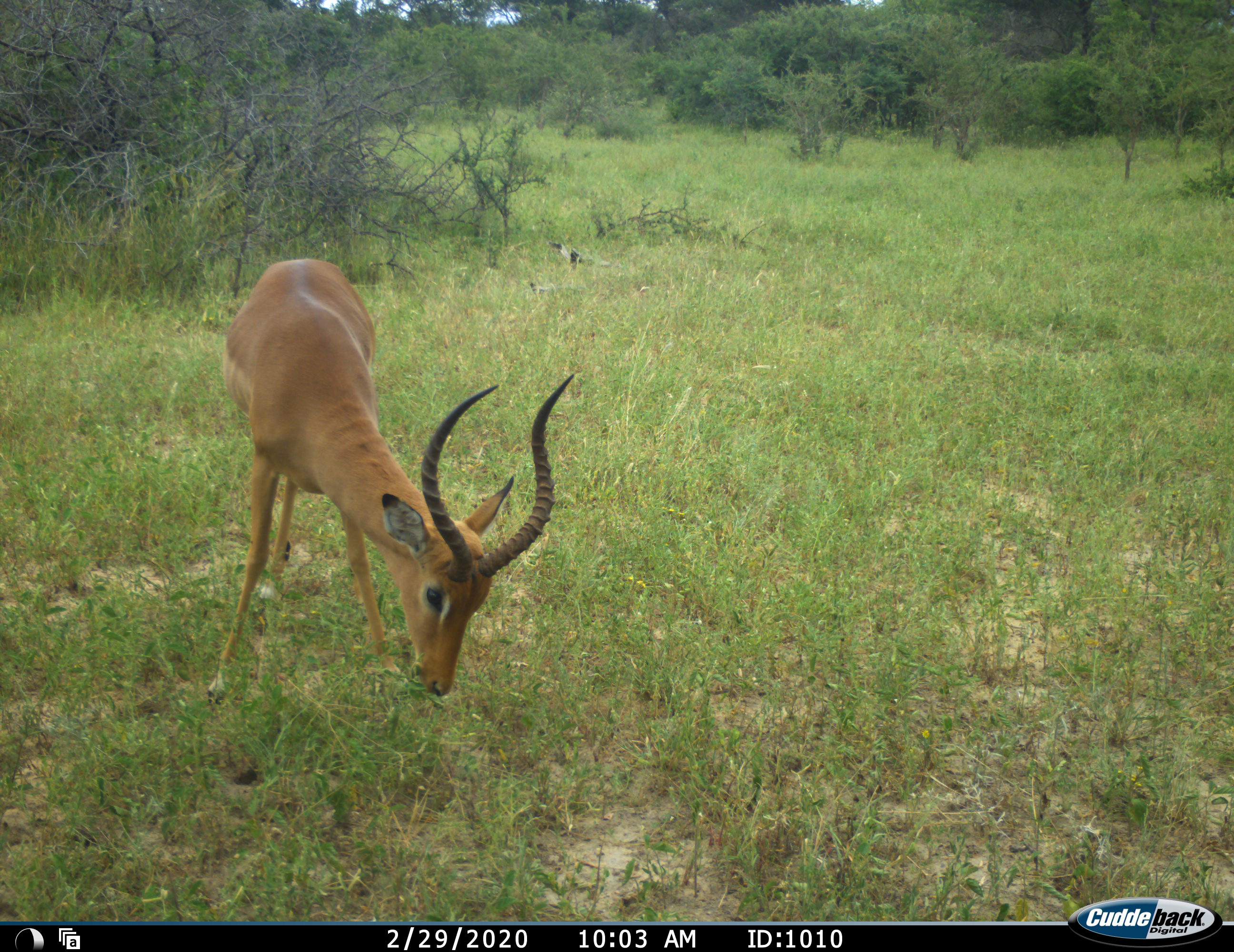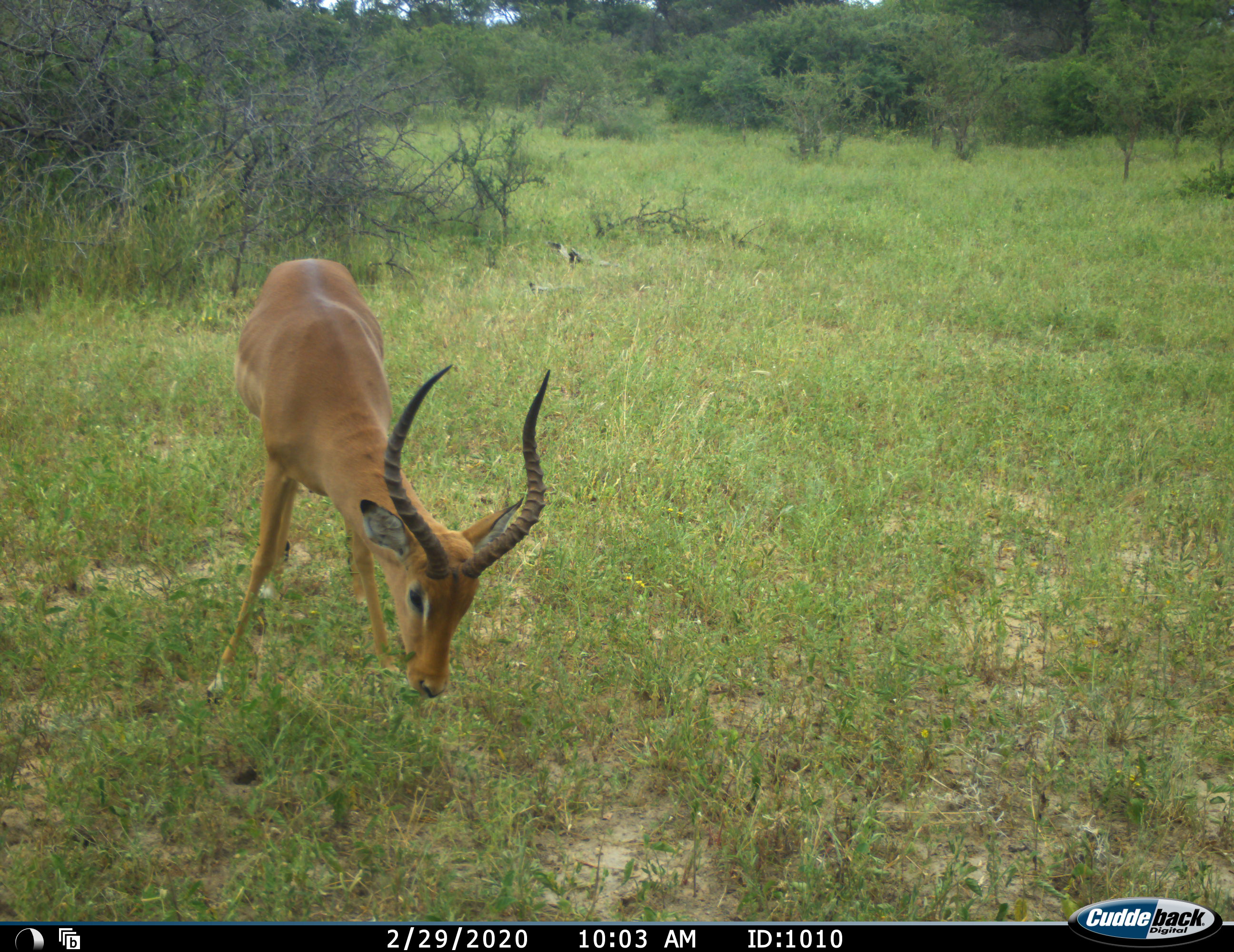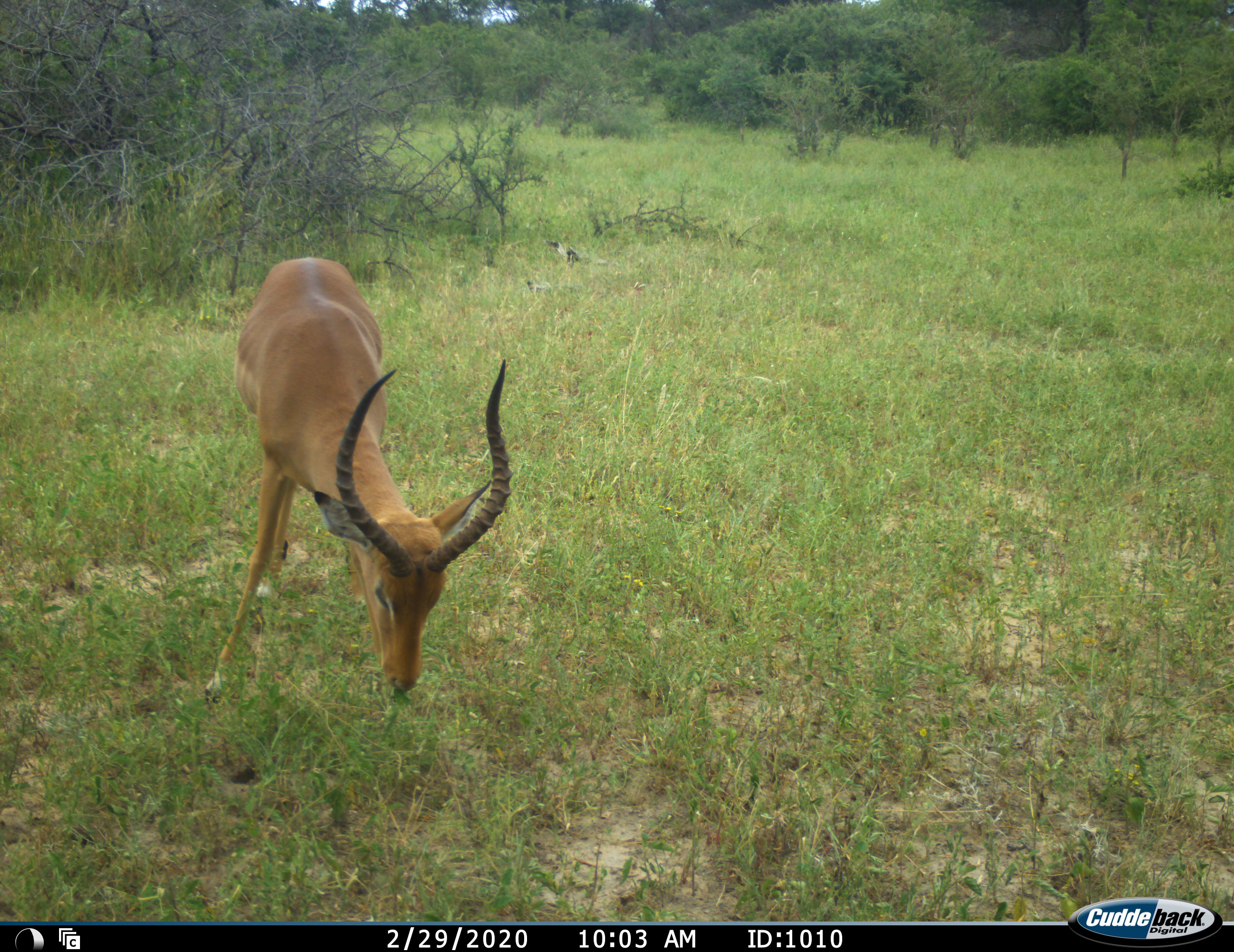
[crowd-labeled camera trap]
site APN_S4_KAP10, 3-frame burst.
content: unidentified animal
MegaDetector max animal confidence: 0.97